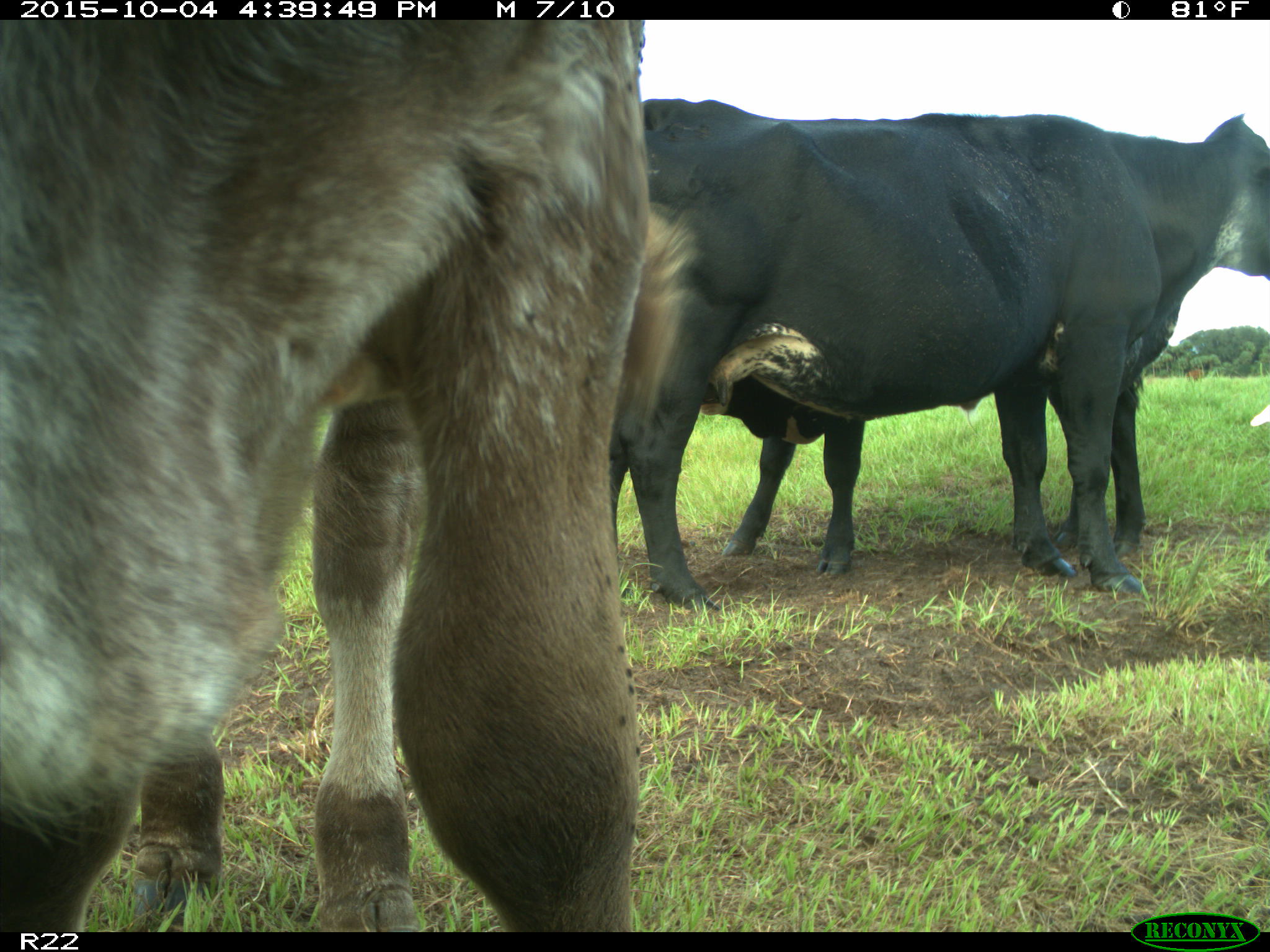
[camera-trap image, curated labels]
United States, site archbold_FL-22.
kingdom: Animalia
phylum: Chordata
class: Mammalia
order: Artiodactyla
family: Bovidae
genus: Bos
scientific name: Bos taurus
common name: domestic cow